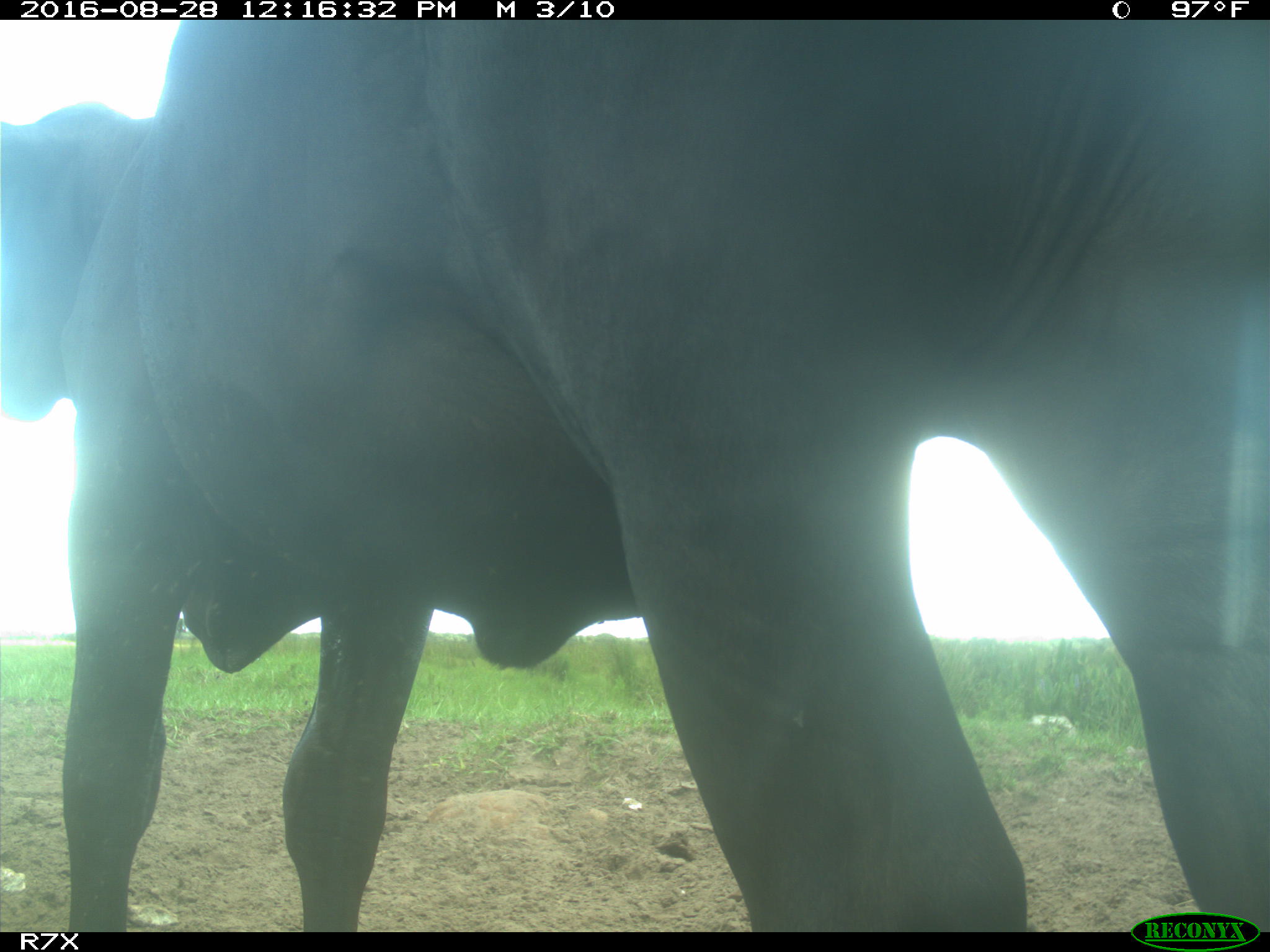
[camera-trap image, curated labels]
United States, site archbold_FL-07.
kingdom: Animalia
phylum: Chordata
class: Mammalia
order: Artiodactyla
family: Bovidae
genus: Bos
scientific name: Bos taurus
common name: domestic cow